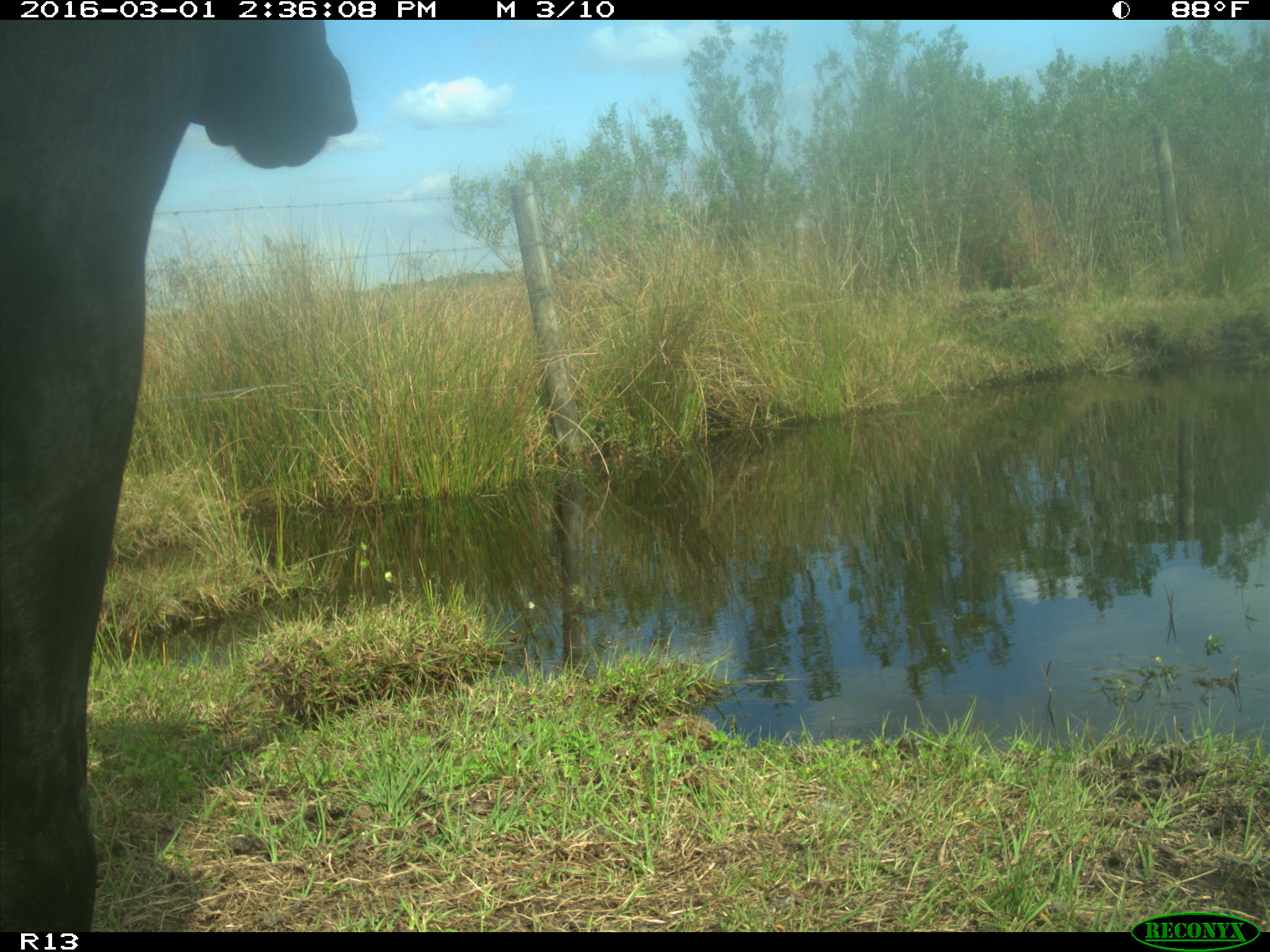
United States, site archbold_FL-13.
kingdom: Animalia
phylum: Chordata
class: Mammalia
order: Artiodactyla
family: Bovidae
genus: Bos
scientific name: Bos taurus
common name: domestic cow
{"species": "Bos taurus (domestic cow)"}